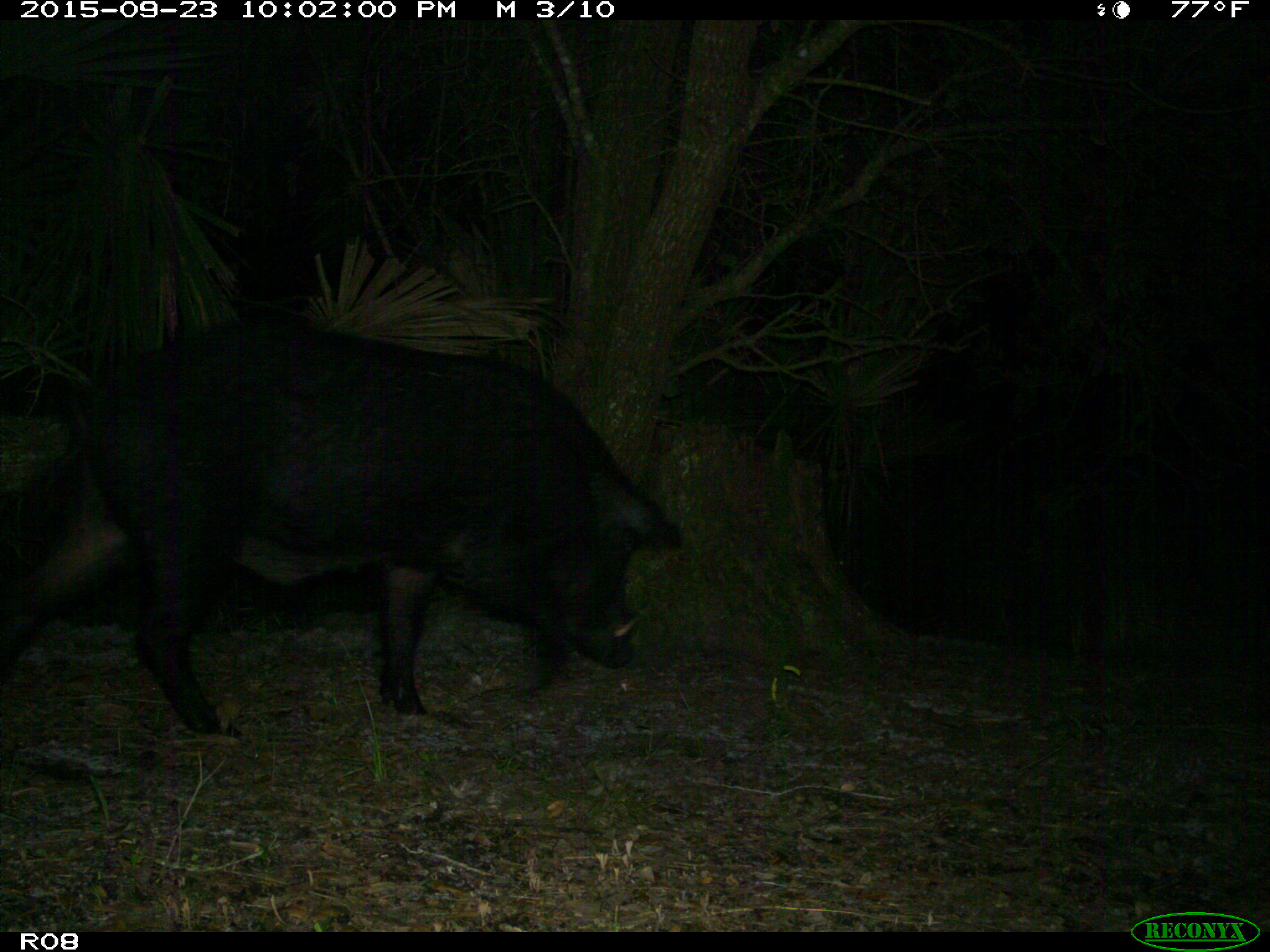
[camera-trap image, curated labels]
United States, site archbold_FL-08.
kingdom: Animalia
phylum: Chordata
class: Mammalia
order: Artiodactyla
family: Suidae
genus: Sus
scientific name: Sus scrofa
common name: wild boar